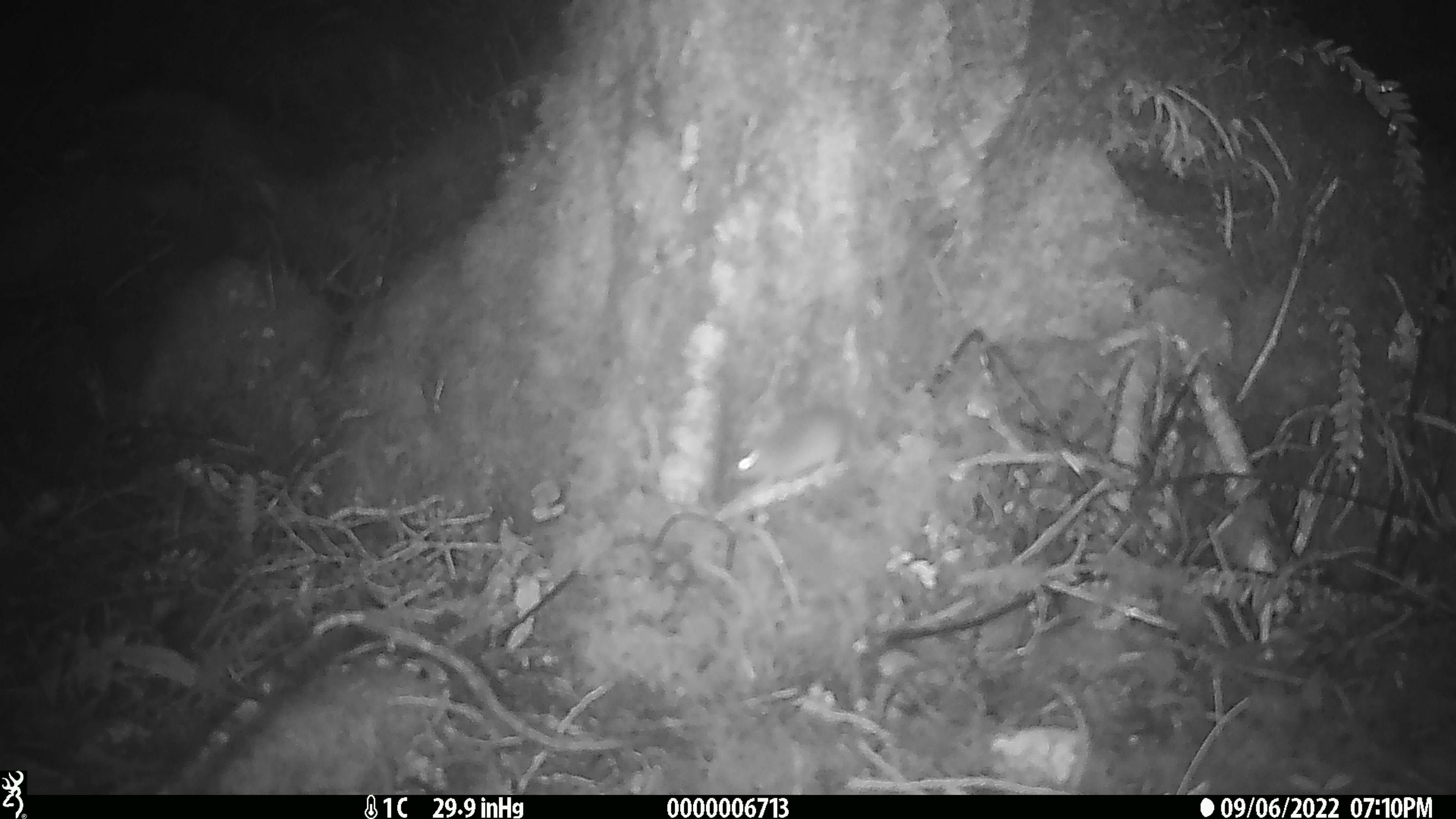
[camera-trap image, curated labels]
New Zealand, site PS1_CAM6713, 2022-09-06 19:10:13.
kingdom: Animalia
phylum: Chordata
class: Mammalia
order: Rodentia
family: Muridae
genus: Mus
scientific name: Mus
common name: mouse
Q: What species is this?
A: Mouse (Mus).